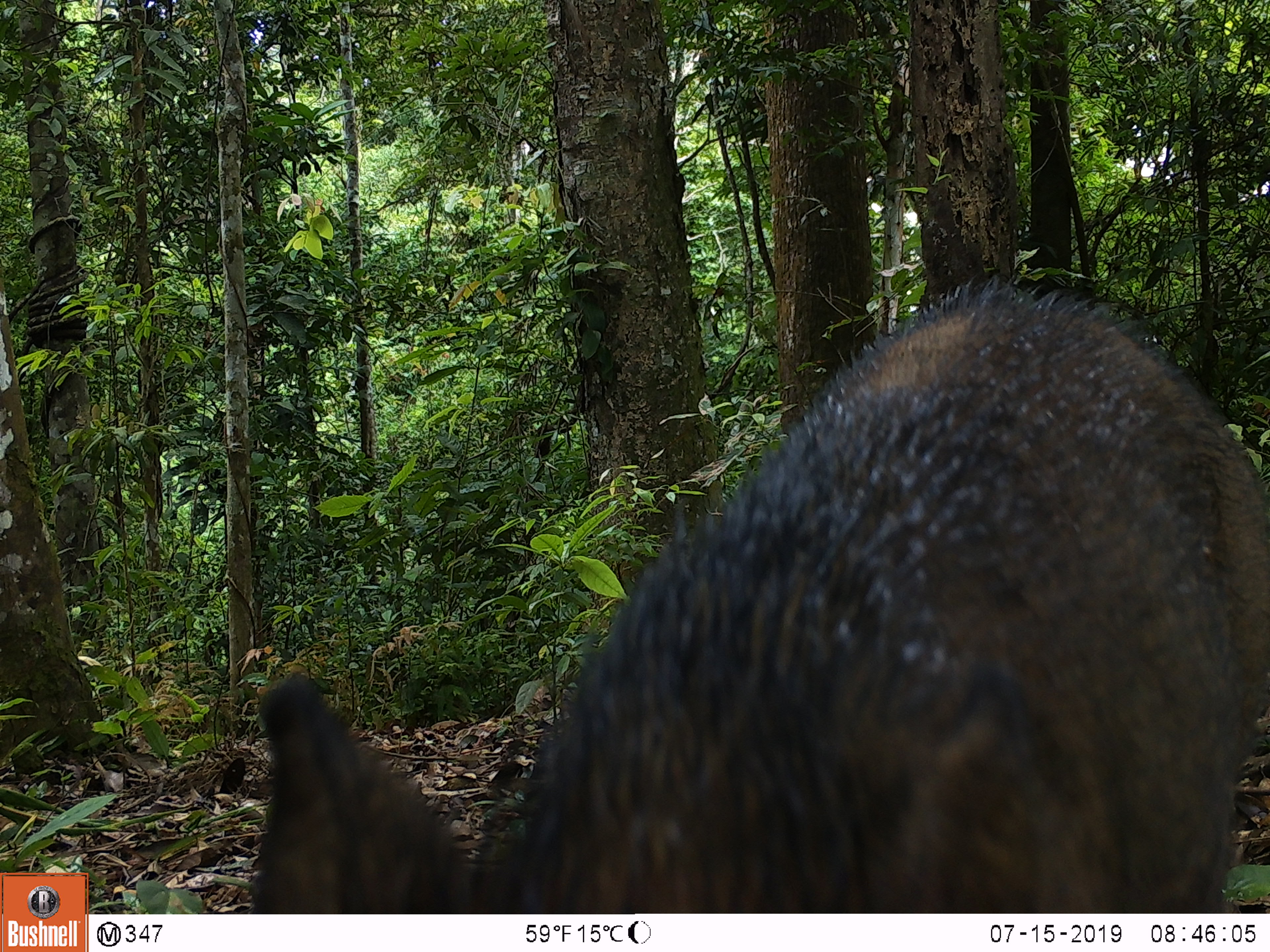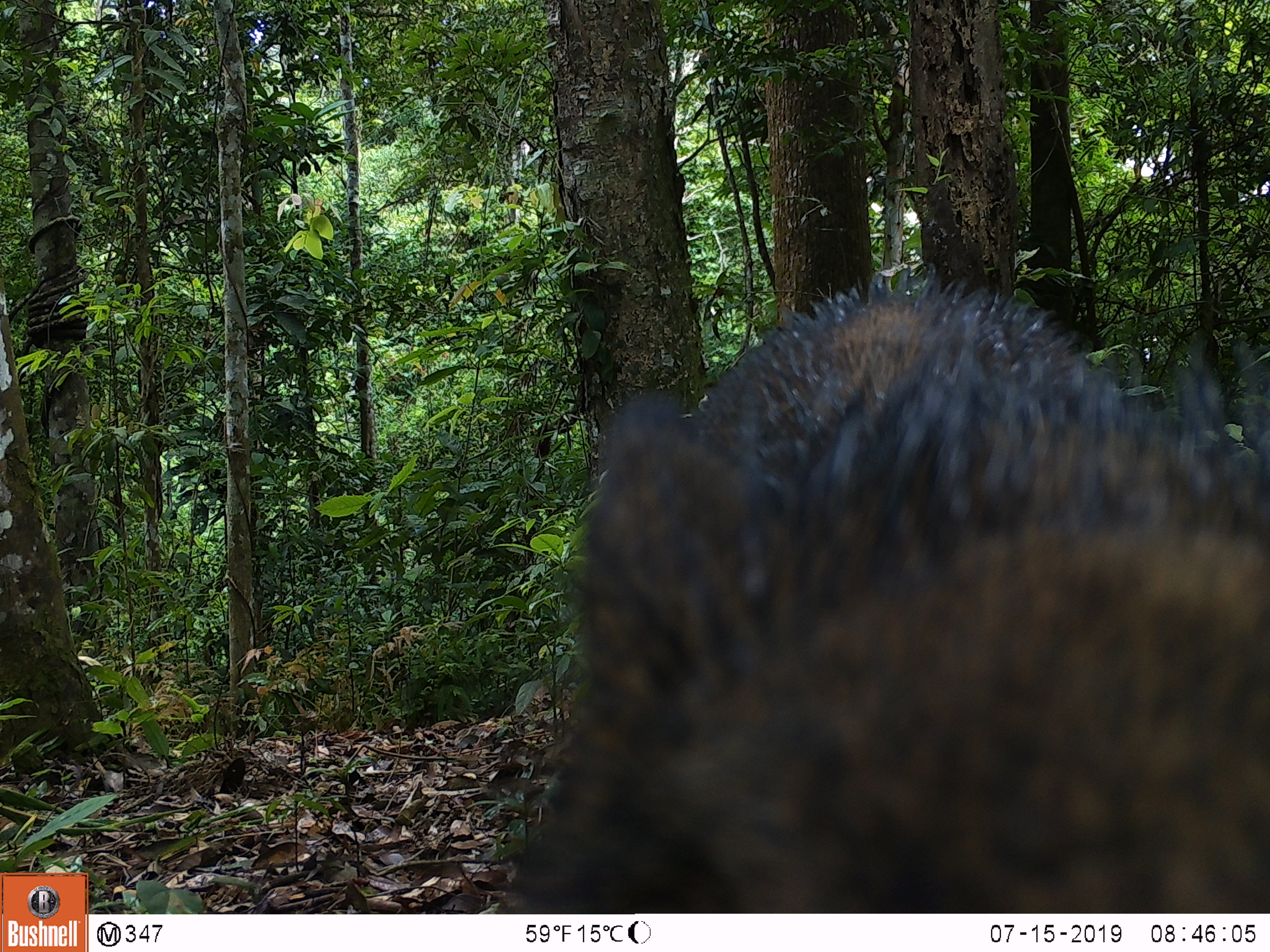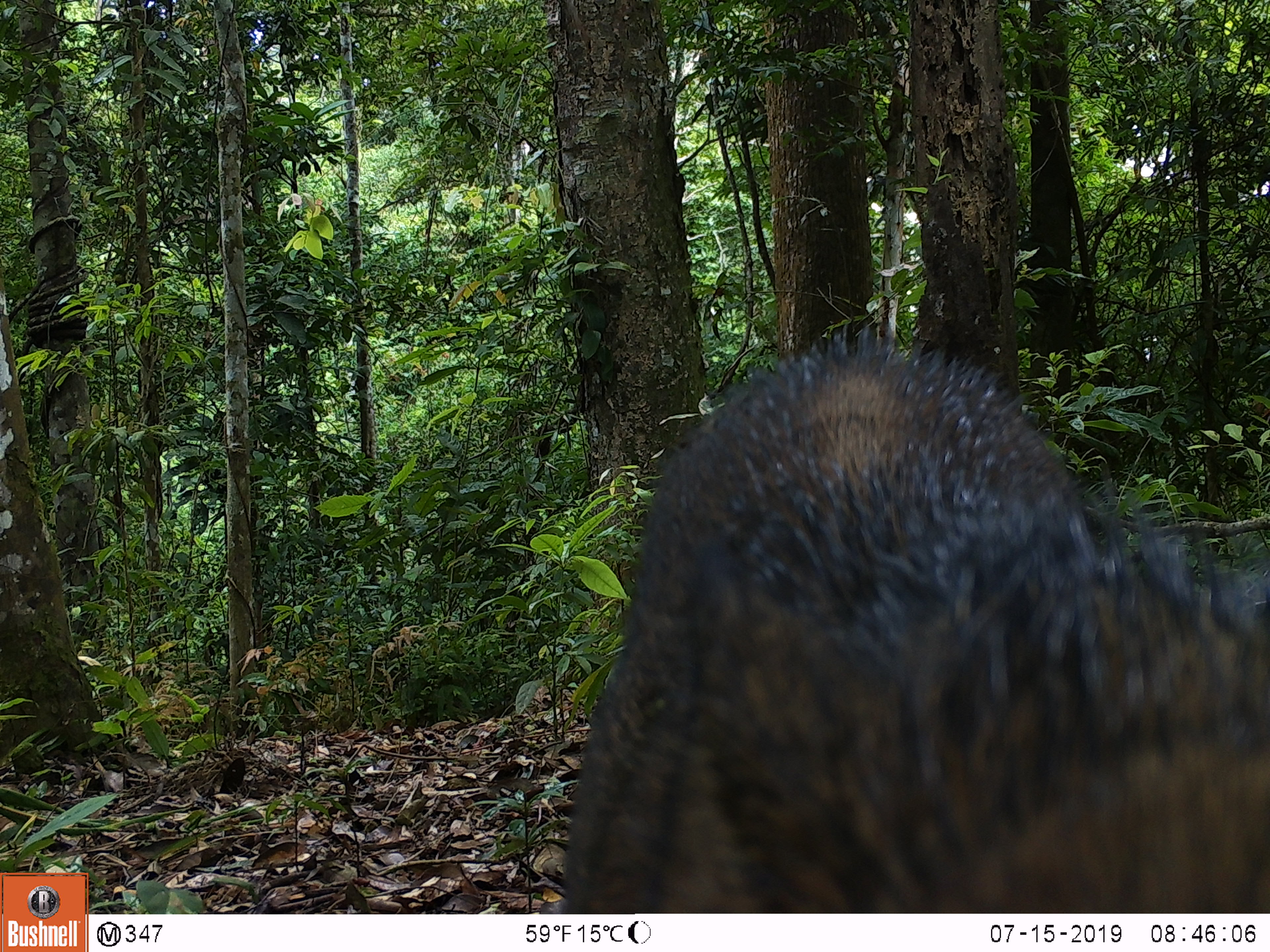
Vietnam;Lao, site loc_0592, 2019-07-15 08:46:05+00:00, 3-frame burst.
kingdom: Animalia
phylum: Chordata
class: Mammalia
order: Artiodactyla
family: Suidae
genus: Sus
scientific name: Sus scrofa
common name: eurasian wild pig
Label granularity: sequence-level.